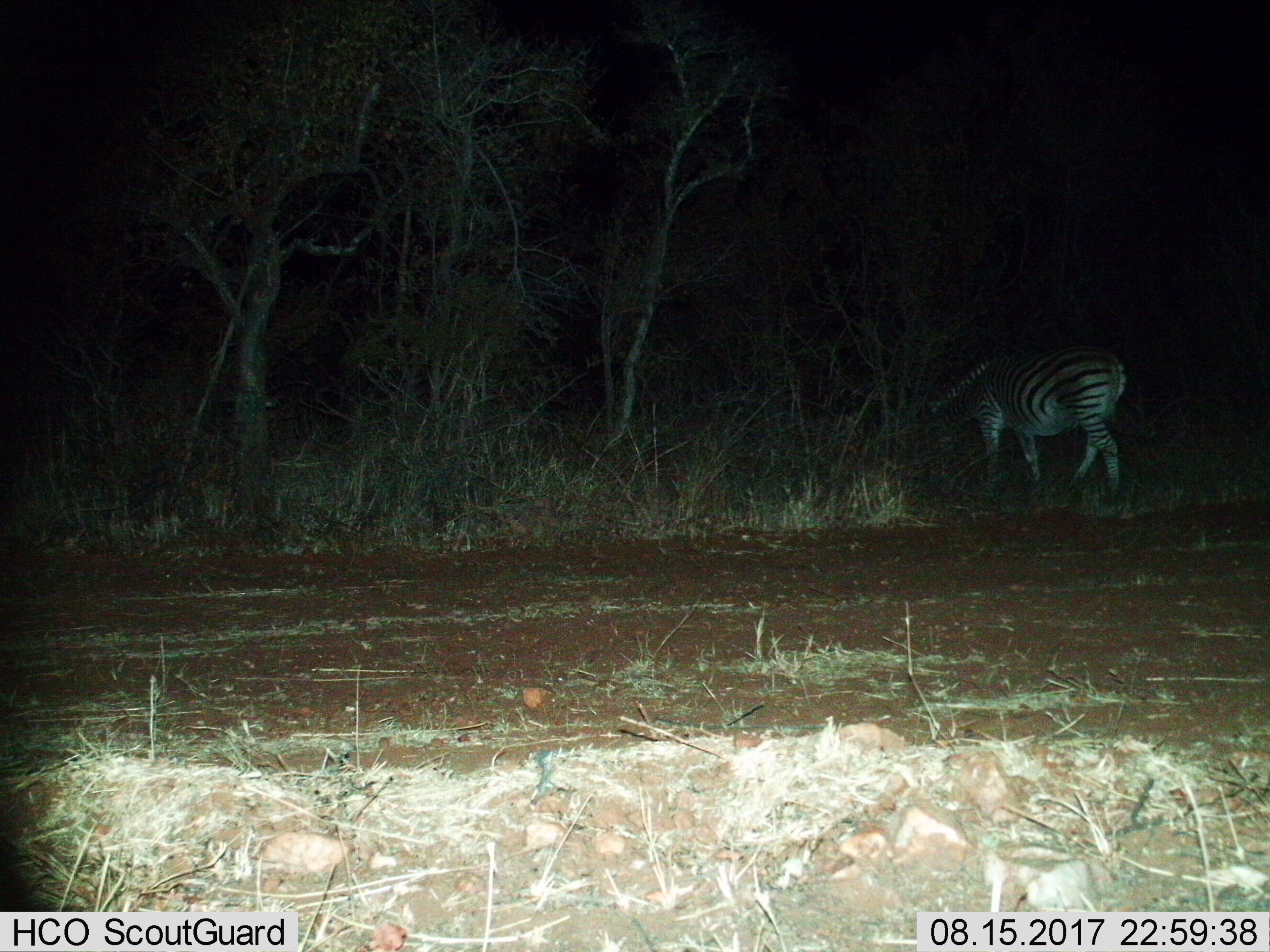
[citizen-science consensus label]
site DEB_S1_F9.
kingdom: Animalia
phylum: Chordata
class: Mammalia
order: Perissodactyla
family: Equidae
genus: Equus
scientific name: Equus quagga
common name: plains zebra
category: zebraplains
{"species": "zebraplains (plains zebra) (Equus quagga)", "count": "1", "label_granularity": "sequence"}